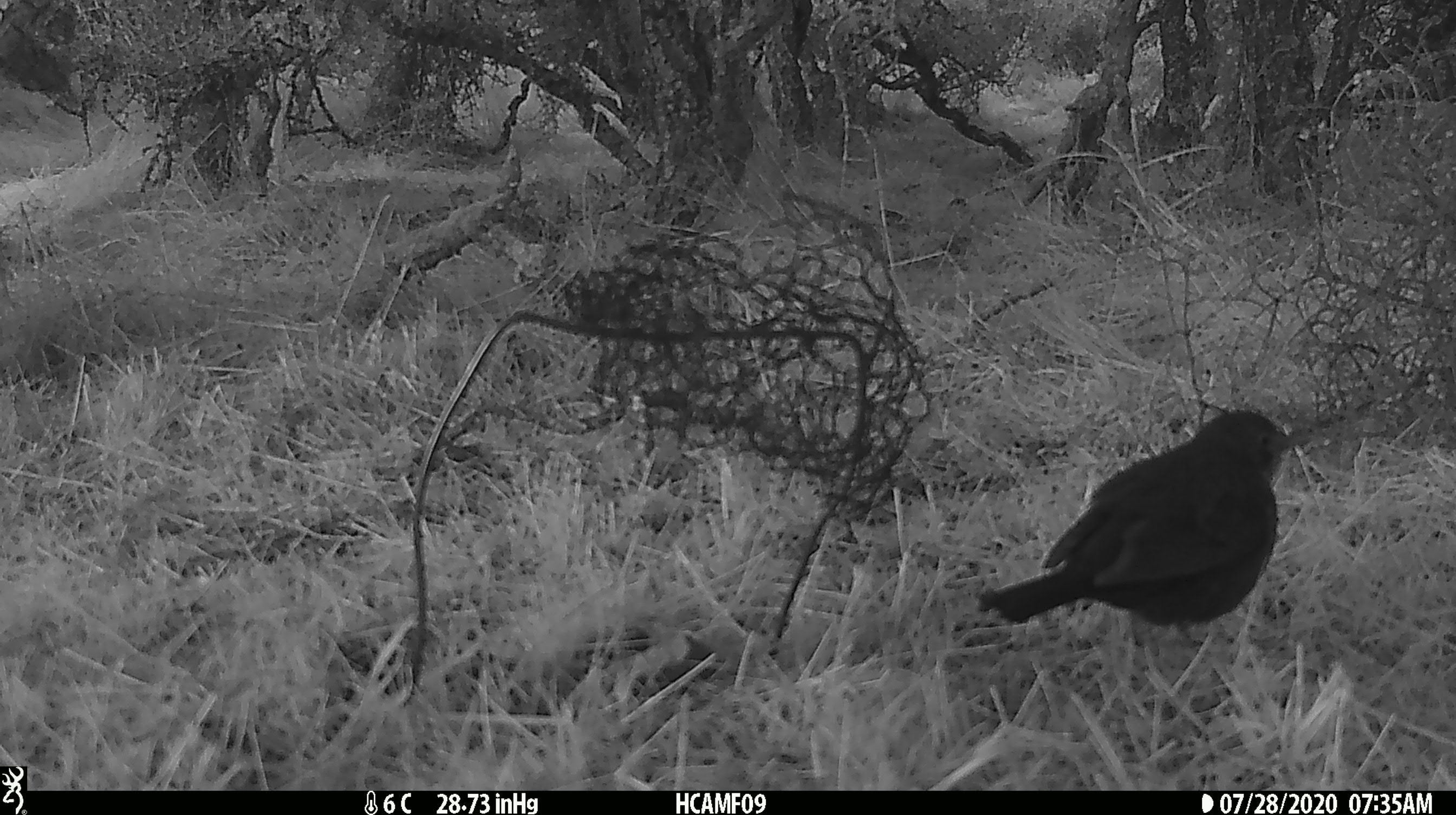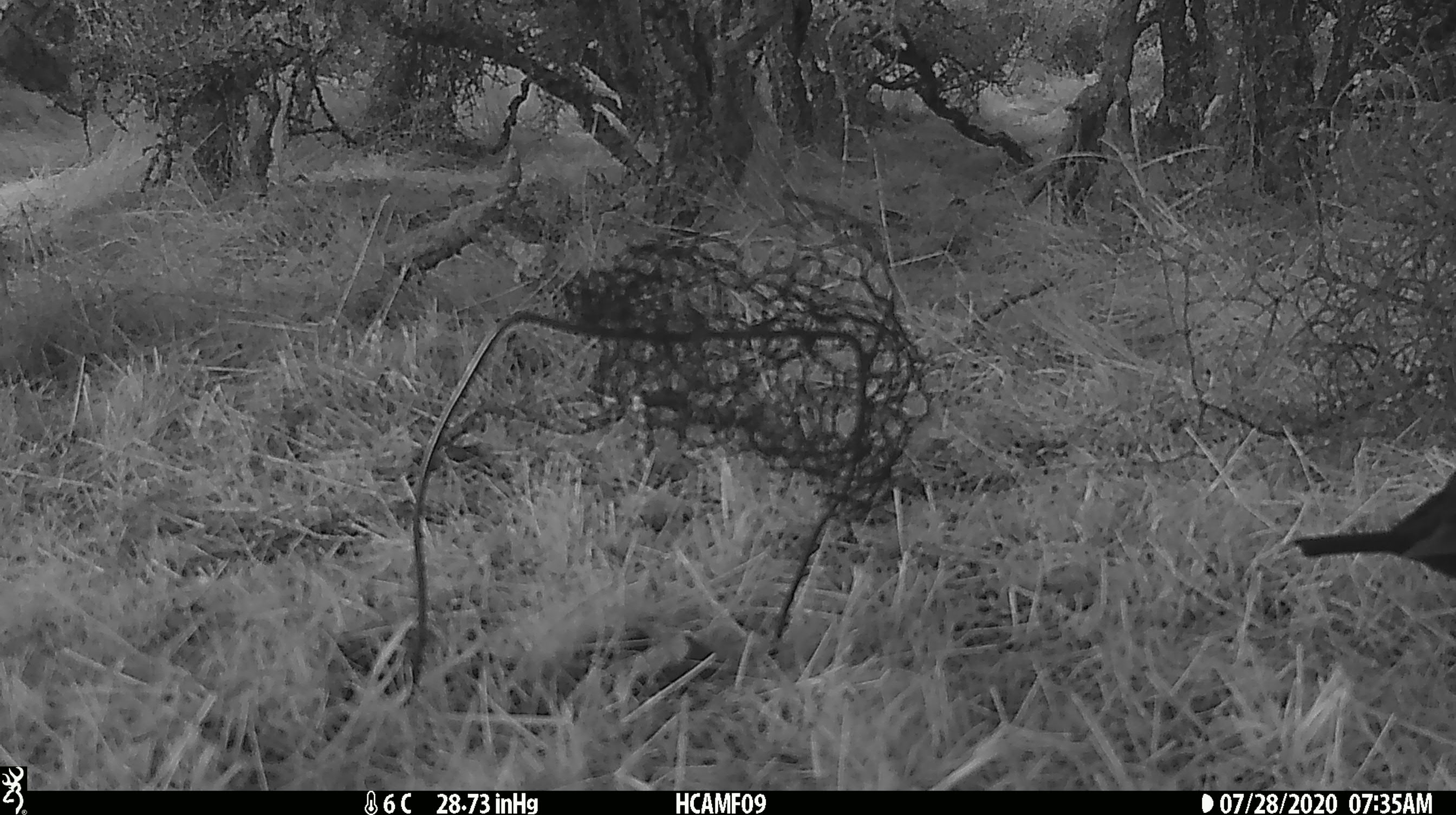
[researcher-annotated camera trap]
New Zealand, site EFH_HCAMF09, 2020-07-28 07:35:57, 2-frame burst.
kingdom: Animalia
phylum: Chordata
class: Aves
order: Passeriformes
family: Turdidae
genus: Turdus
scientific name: Turdus merula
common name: eurasian blackbird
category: blackbird